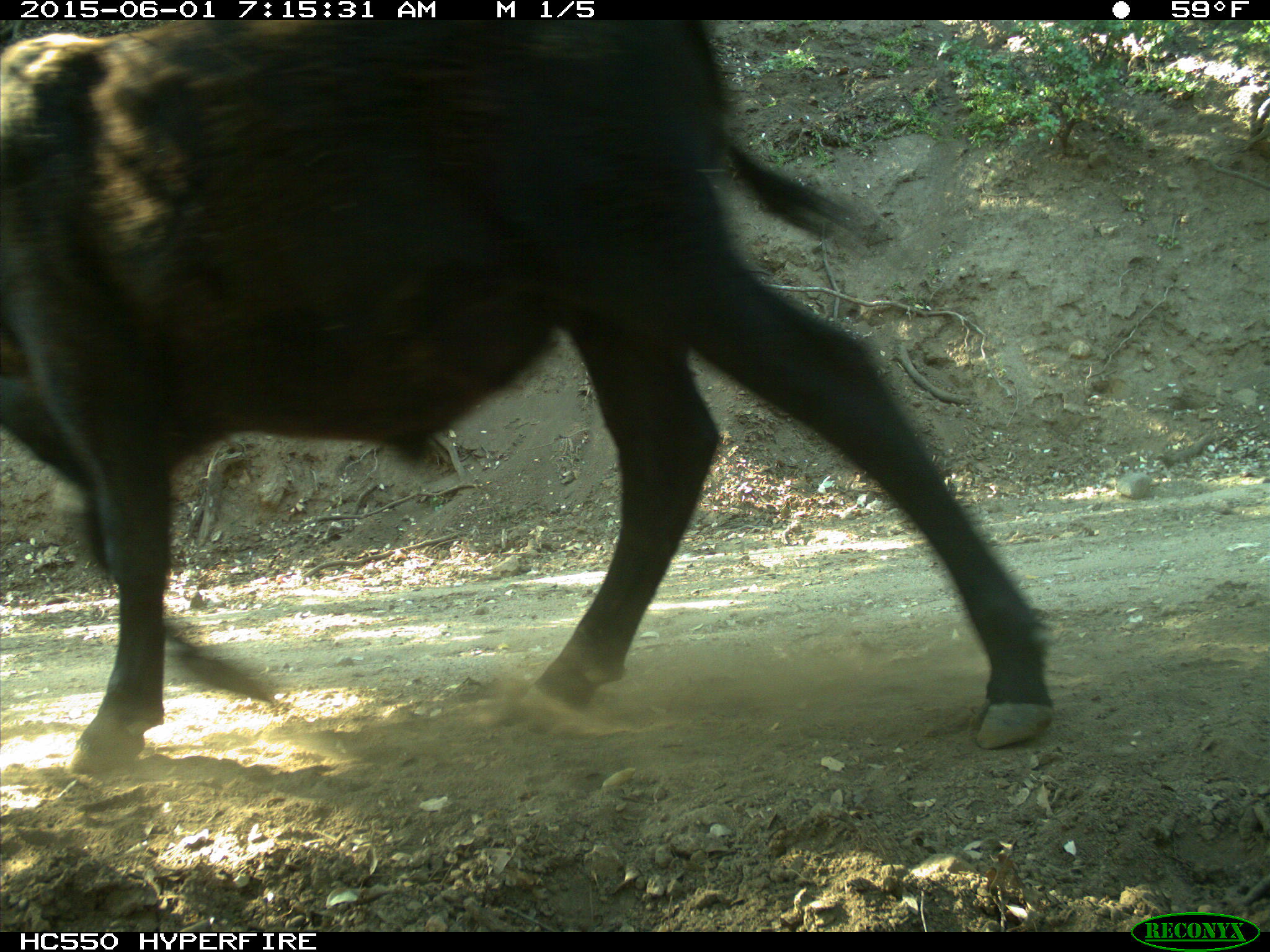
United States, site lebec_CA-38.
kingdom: Animalia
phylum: Chordata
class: Mammalia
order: Artiodactyla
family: Bovidae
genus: Bos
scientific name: Bos taurus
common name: domestic cow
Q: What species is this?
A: Bos taurus (domestic cow).